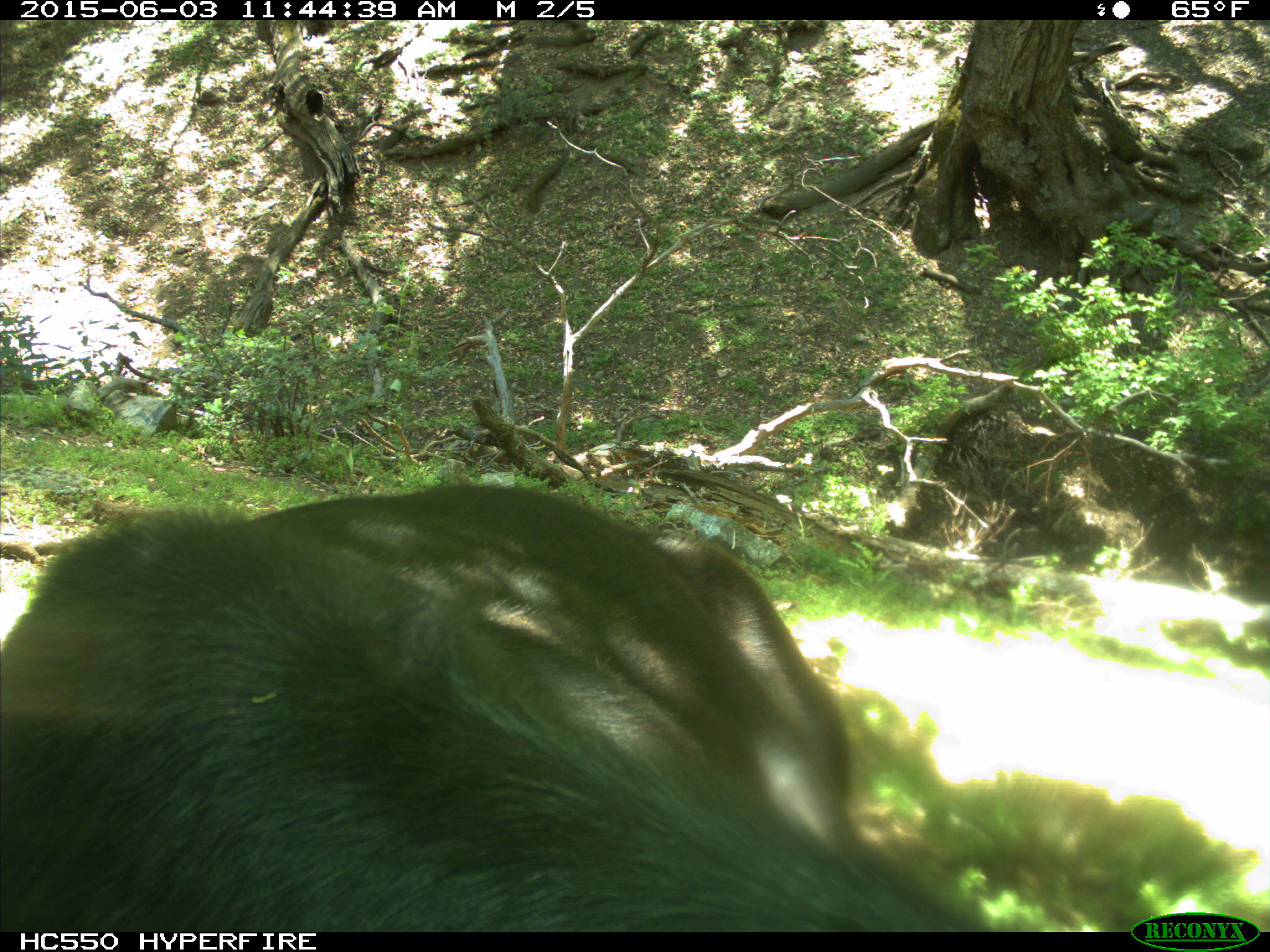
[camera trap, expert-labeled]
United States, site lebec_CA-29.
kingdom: Animalia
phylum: Chordata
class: Mammalia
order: Artiodactyla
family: Bovidae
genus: Bos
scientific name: Bos taurus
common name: domestic cow